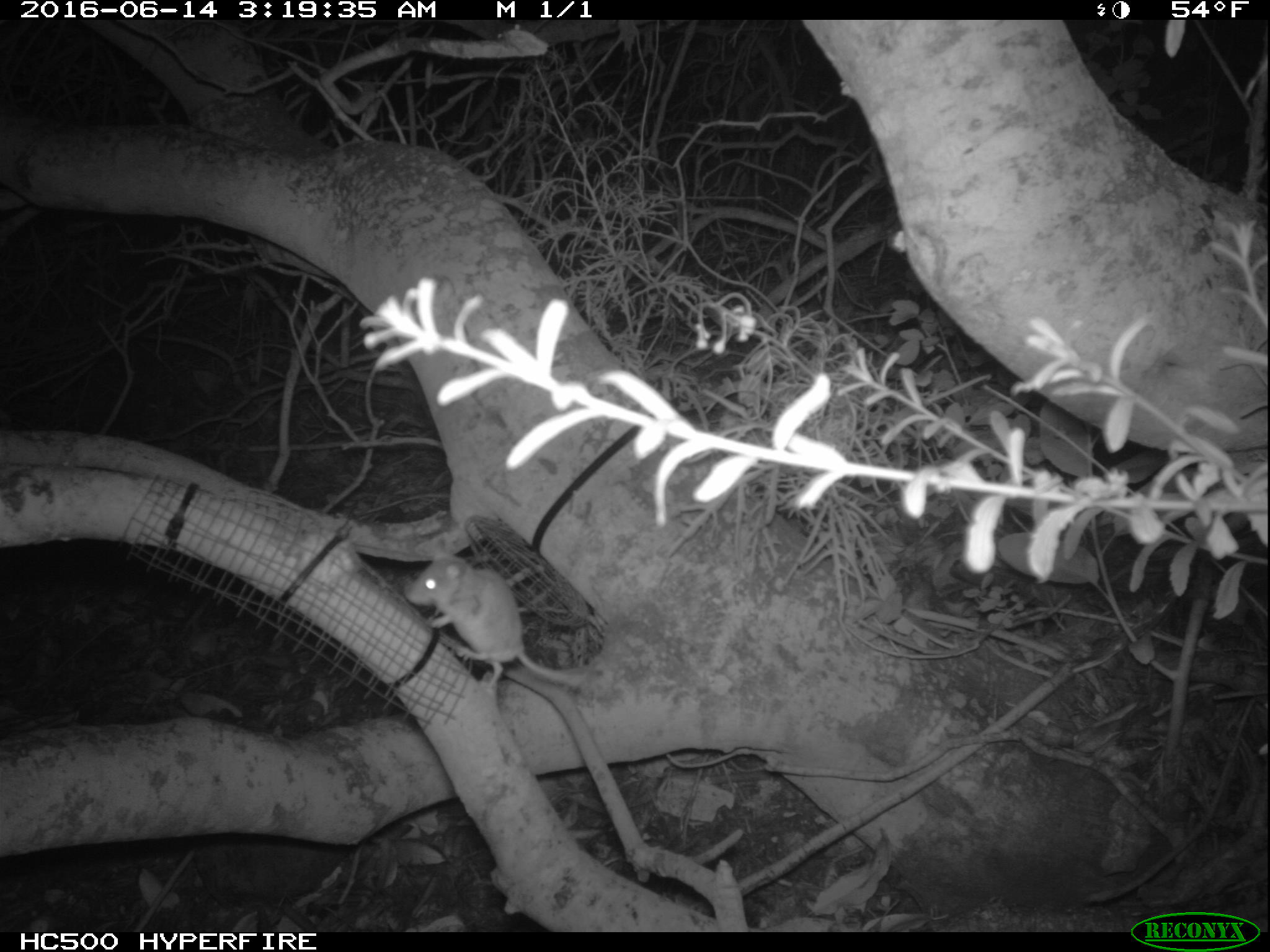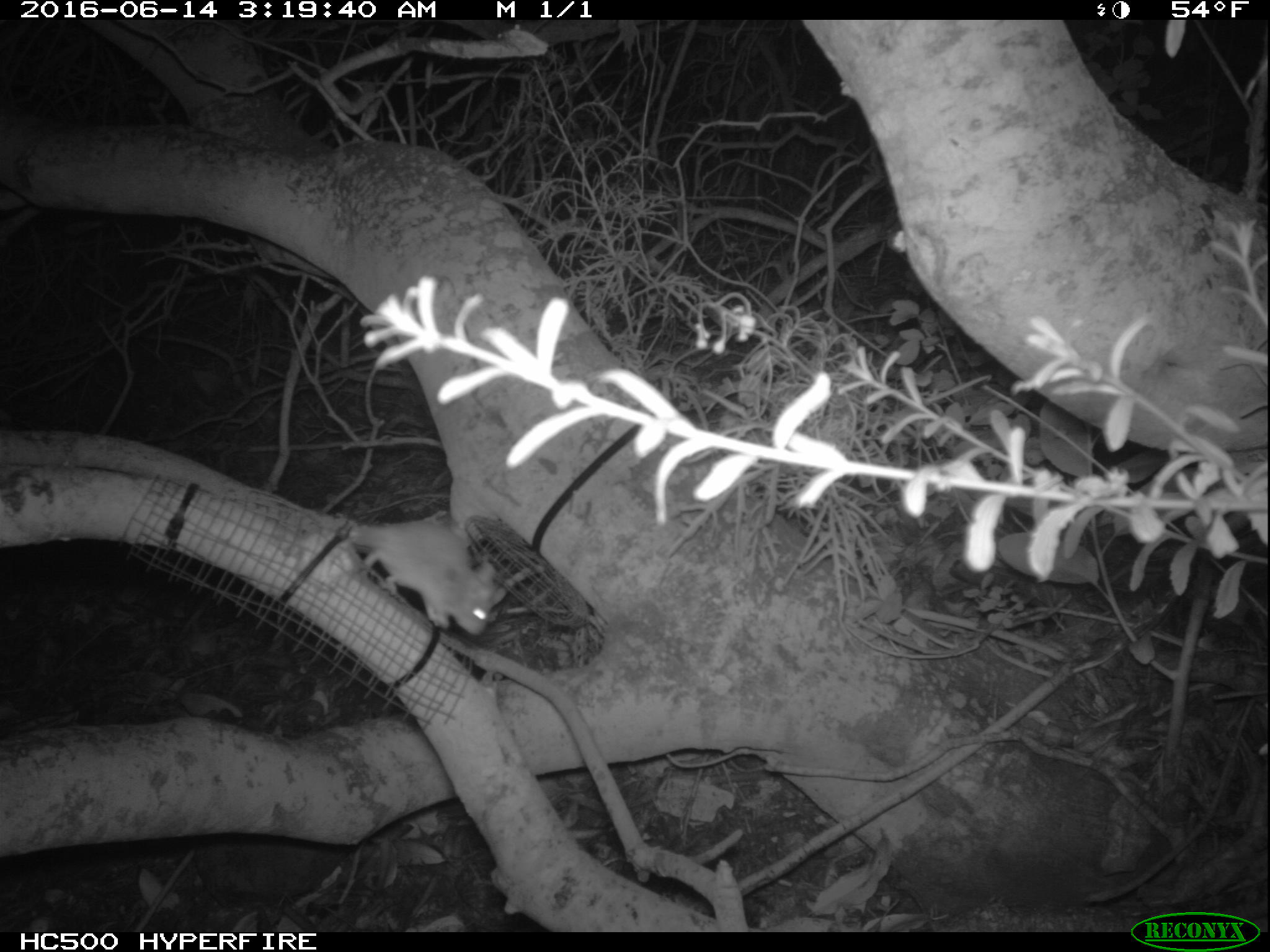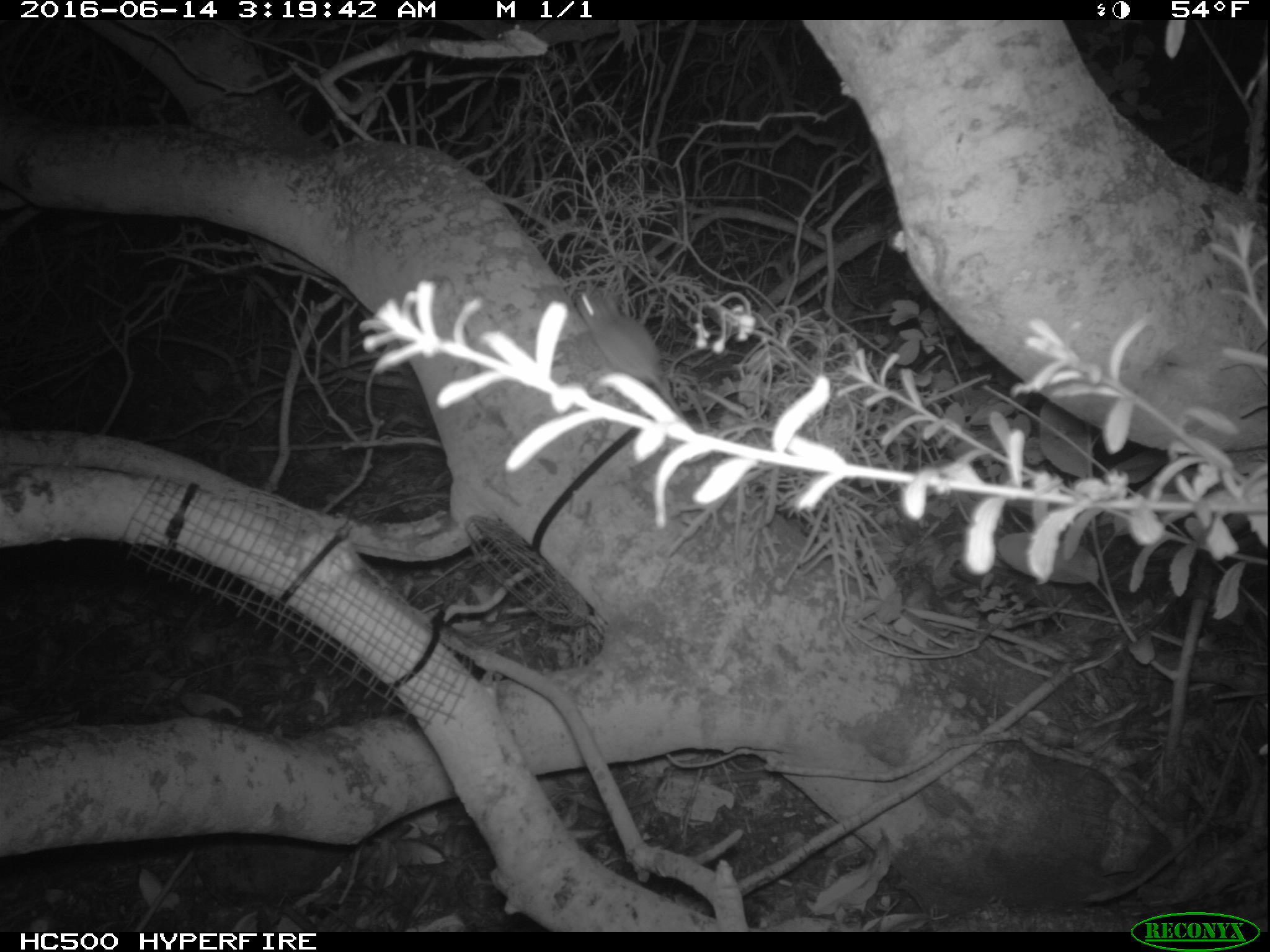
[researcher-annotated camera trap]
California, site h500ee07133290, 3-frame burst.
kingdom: Animalia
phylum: Chordata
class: Mammalia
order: Rodentia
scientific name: Rodentia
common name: rodent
Rodent (Rodentia).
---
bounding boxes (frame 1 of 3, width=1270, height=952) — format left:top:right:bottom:
rodent: 404:539:581:687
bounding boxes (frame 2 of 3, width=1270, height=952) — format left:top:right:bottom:
rodent: 349:521:507:637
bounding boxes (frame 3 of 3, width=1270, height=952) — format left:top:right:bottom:
rodent: 575:289:687:423